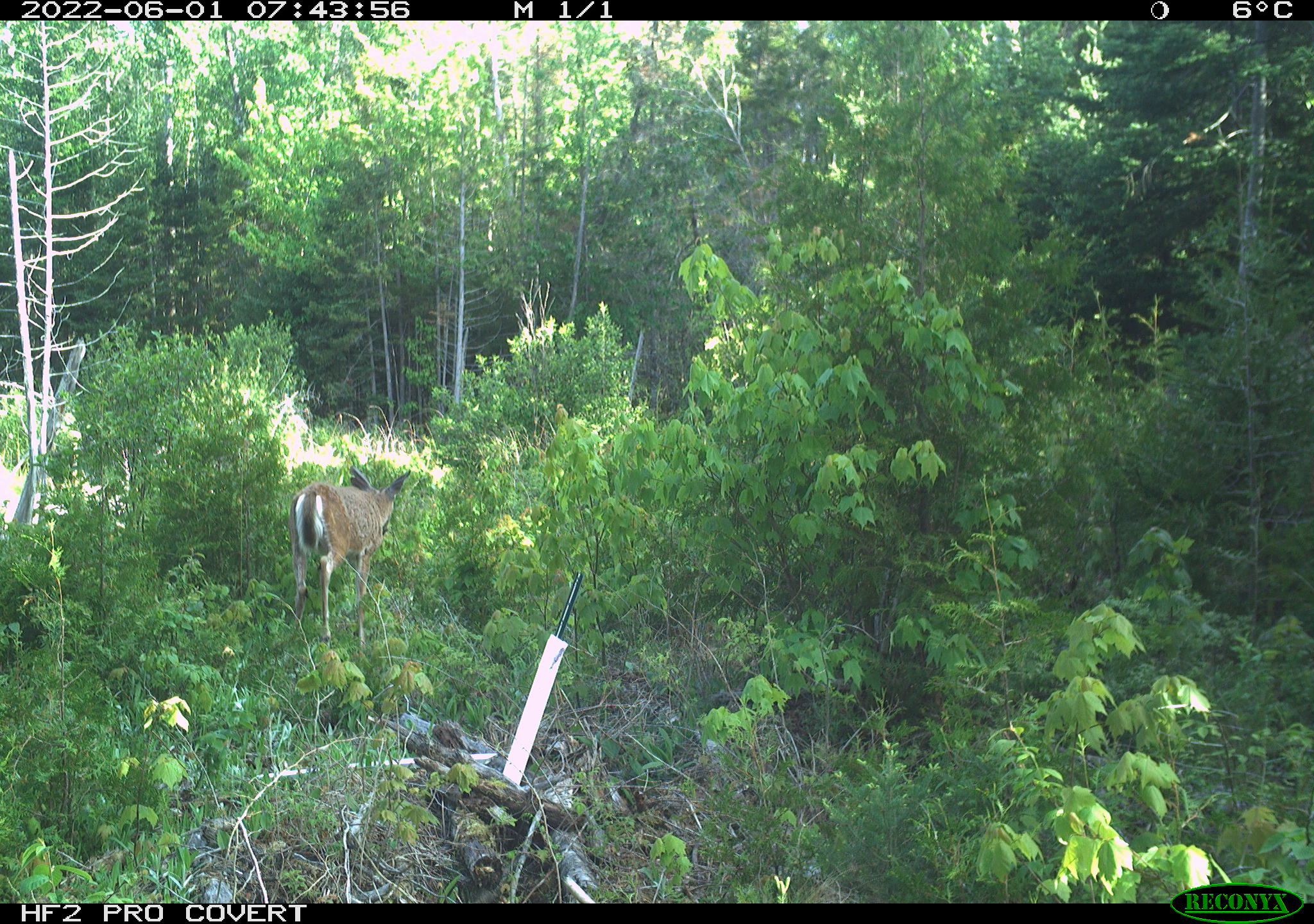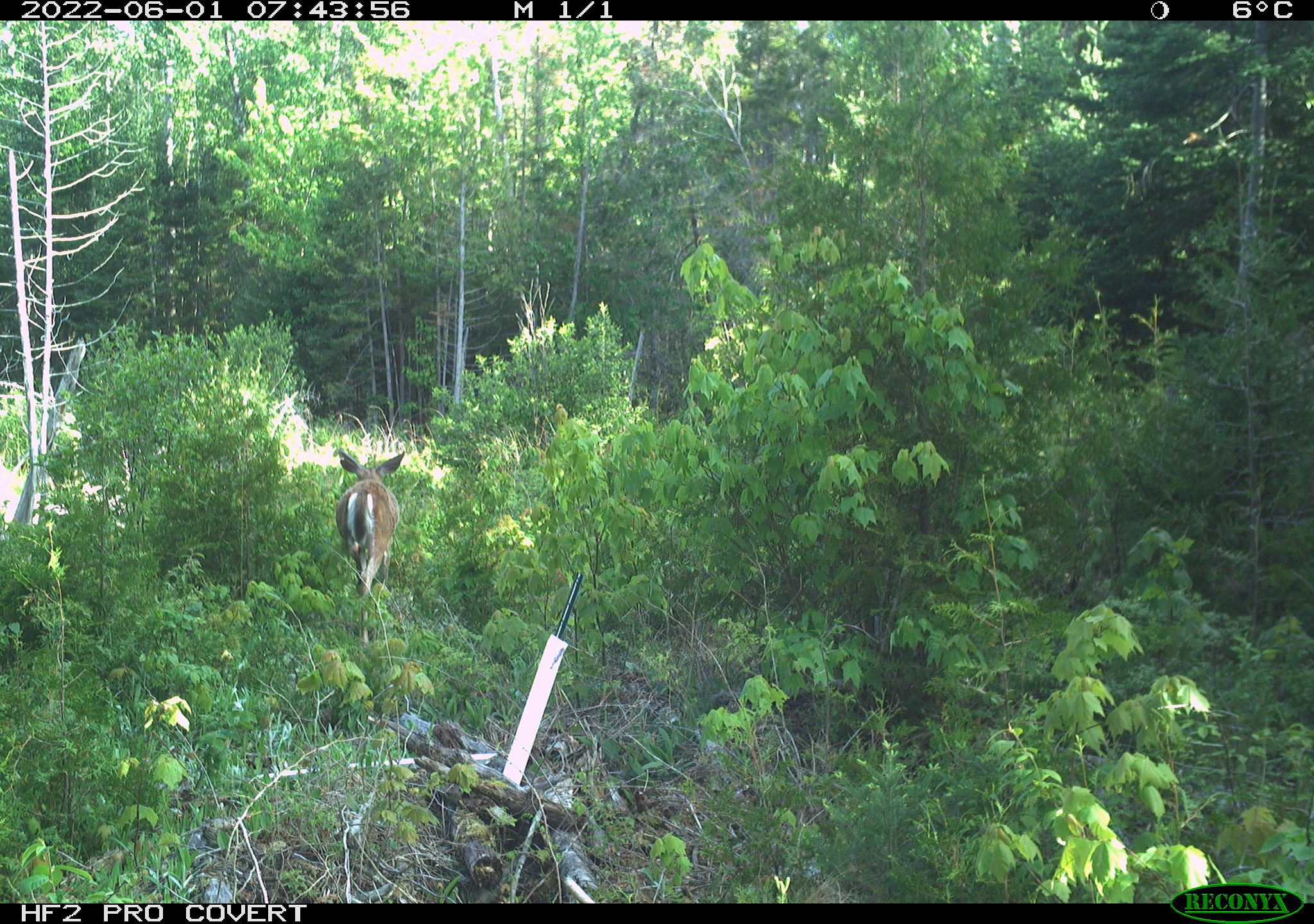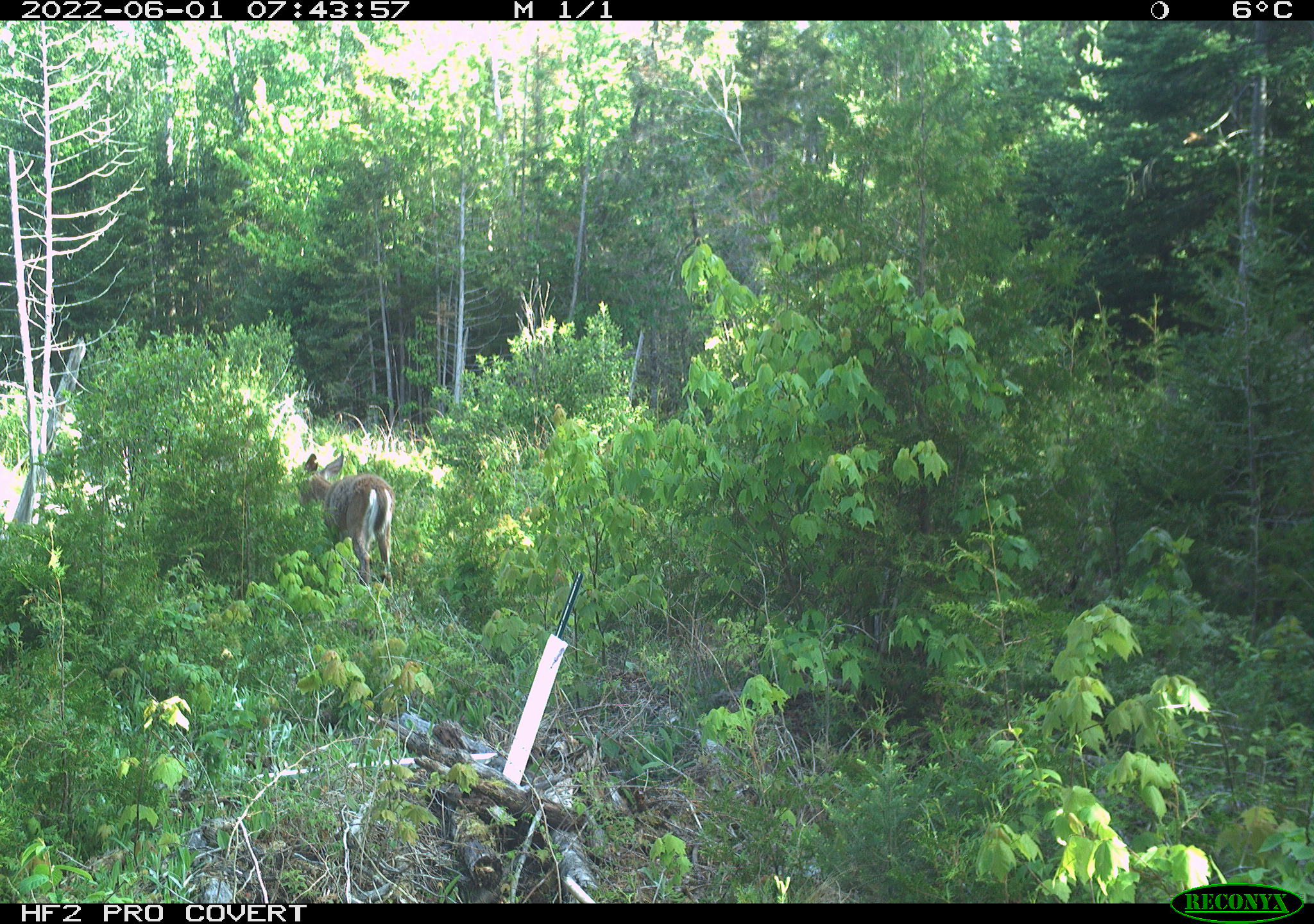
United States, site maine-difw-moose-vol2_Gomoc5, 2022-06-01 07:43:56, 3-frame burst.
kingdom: Animalia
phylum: Chordata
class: Mammalia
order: Artiodactyla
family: Cervidae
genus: Odocoileus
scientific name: Odocoileus virginianus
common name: white-tailed deer